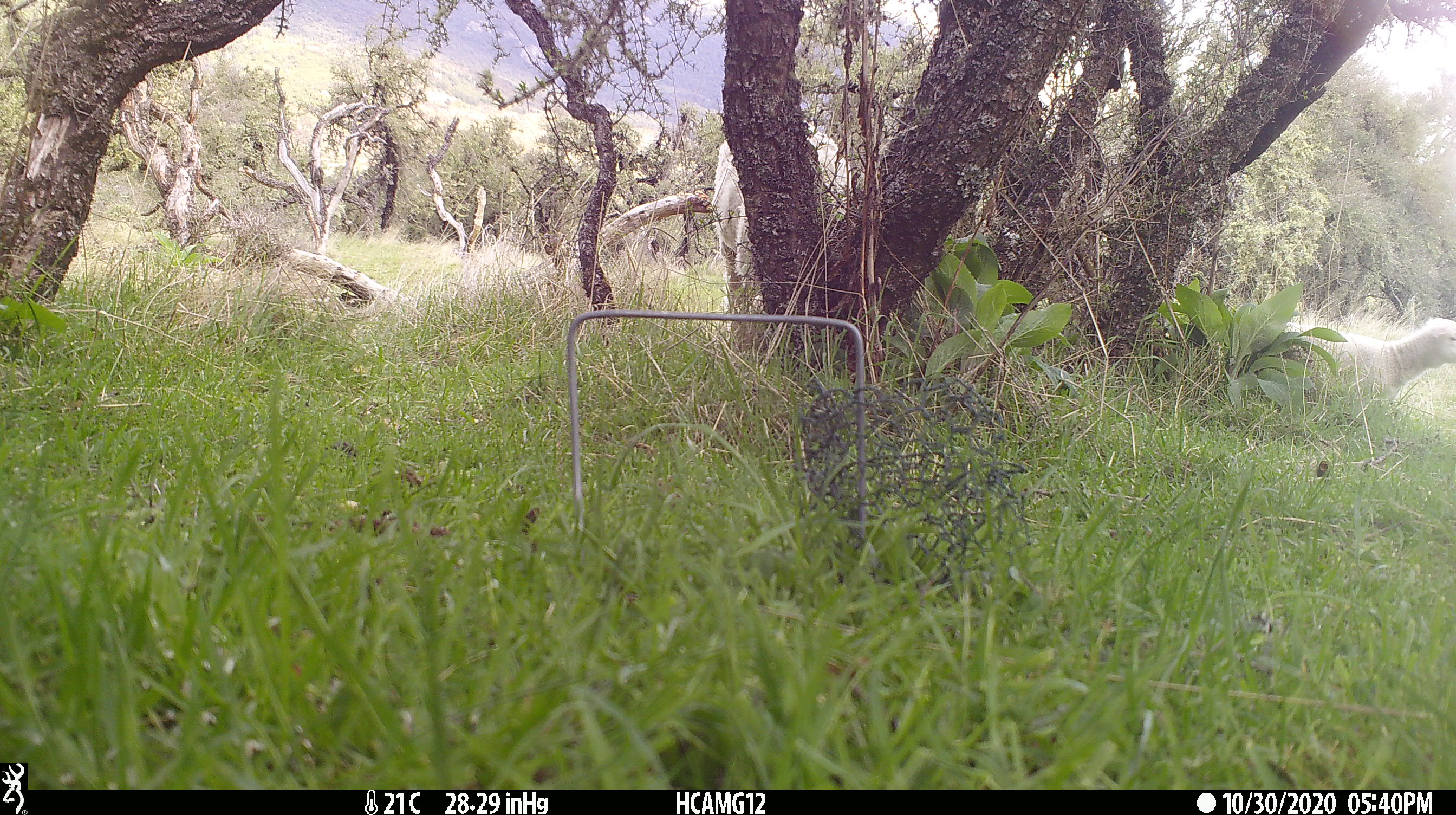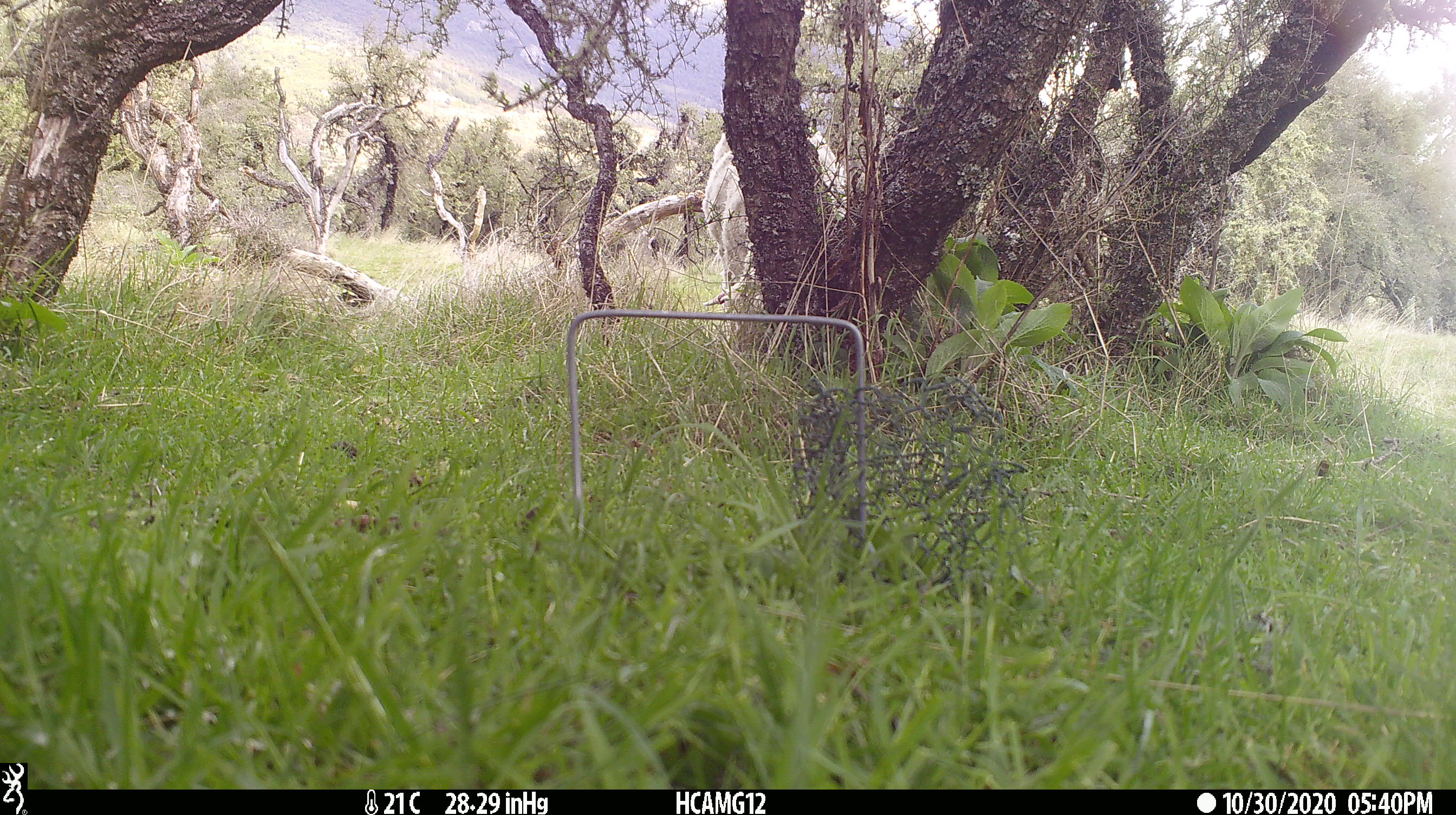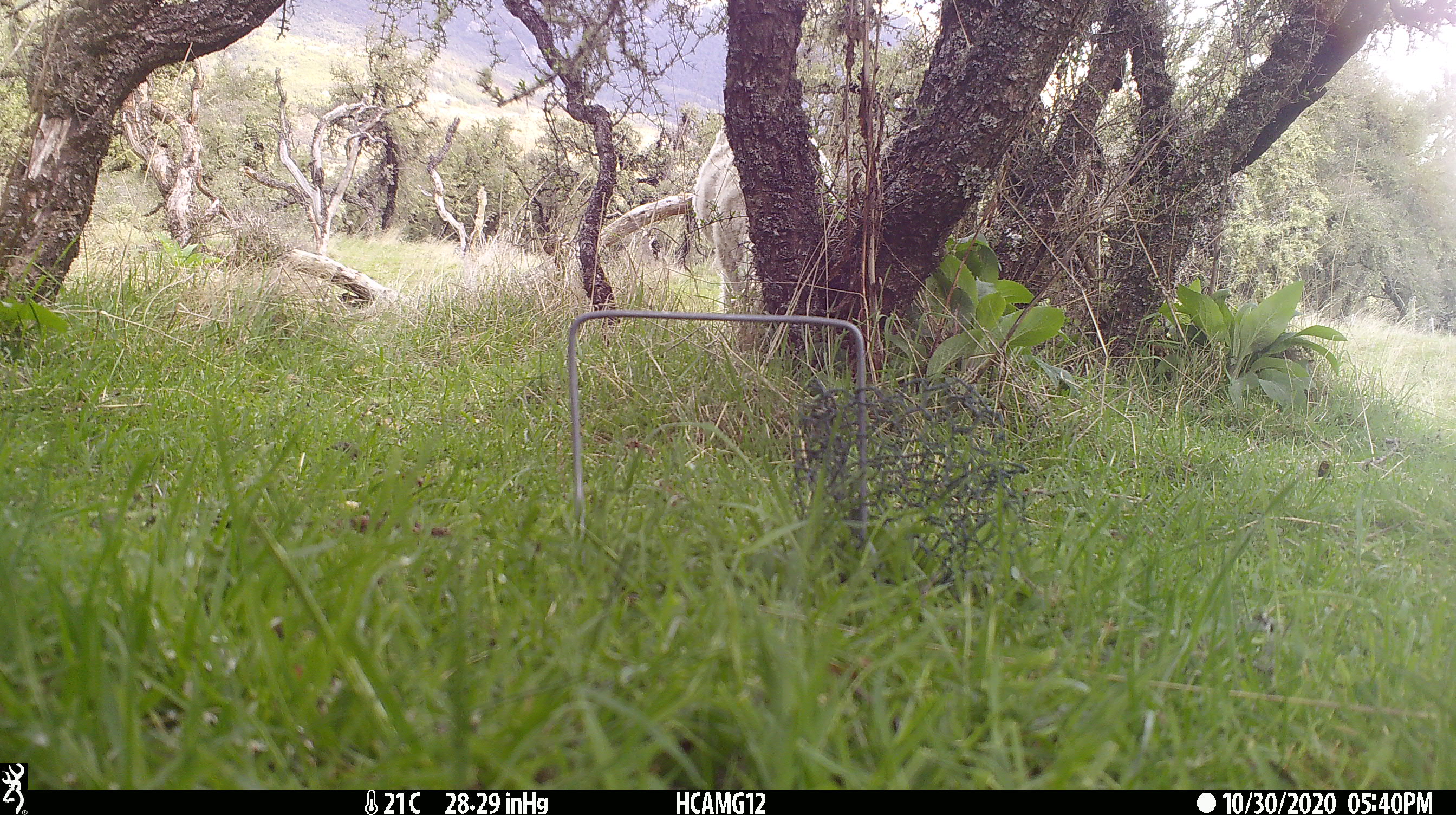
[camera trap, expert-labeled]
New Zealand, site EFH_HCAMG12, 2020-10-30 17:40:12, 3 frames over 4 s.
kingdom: Animalia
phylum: Chordata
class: Mammalia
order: Artiodactyla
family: Bovidae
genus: Ovis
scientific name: Ovis aries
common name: domestic sheep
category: sheep